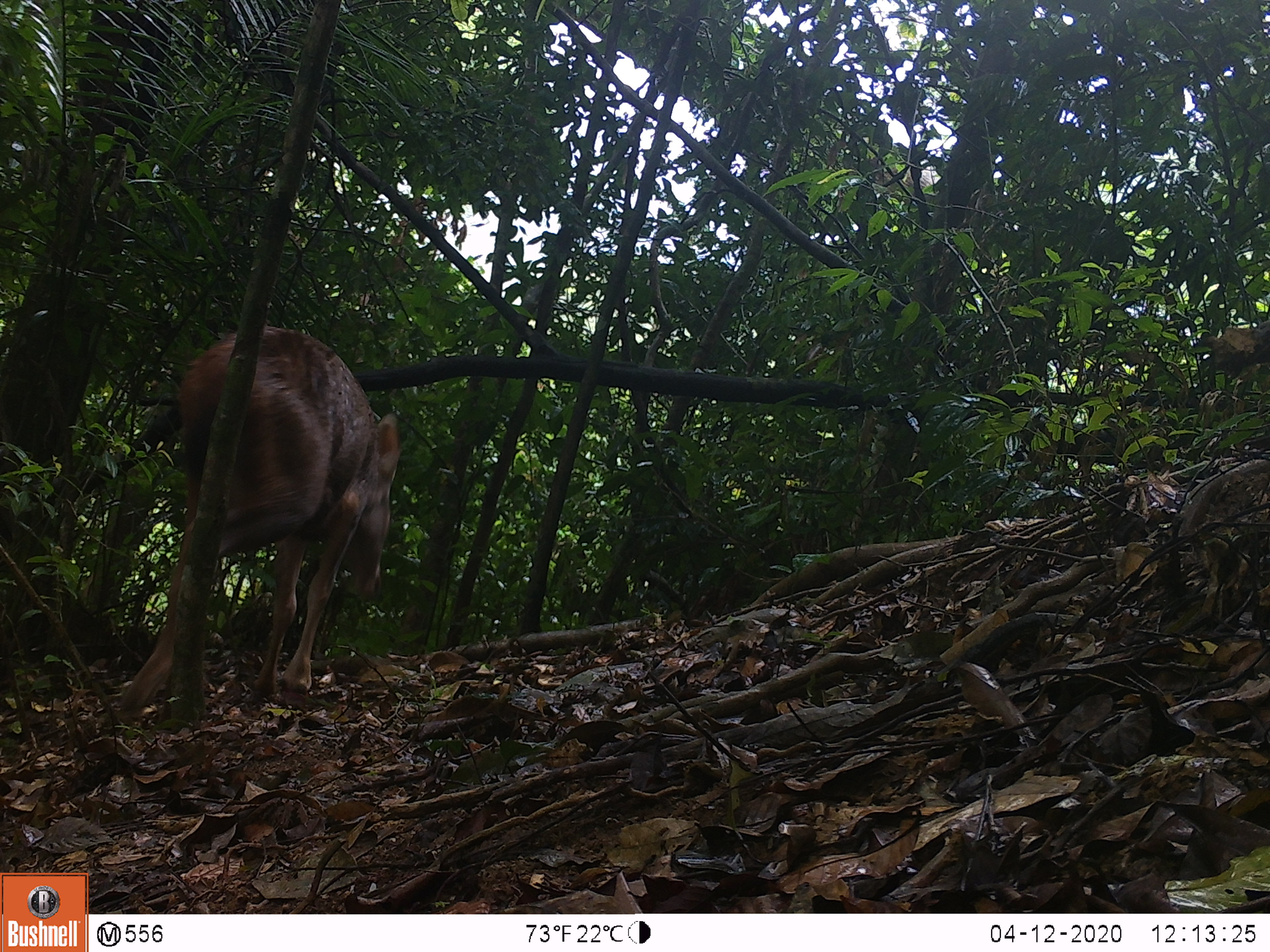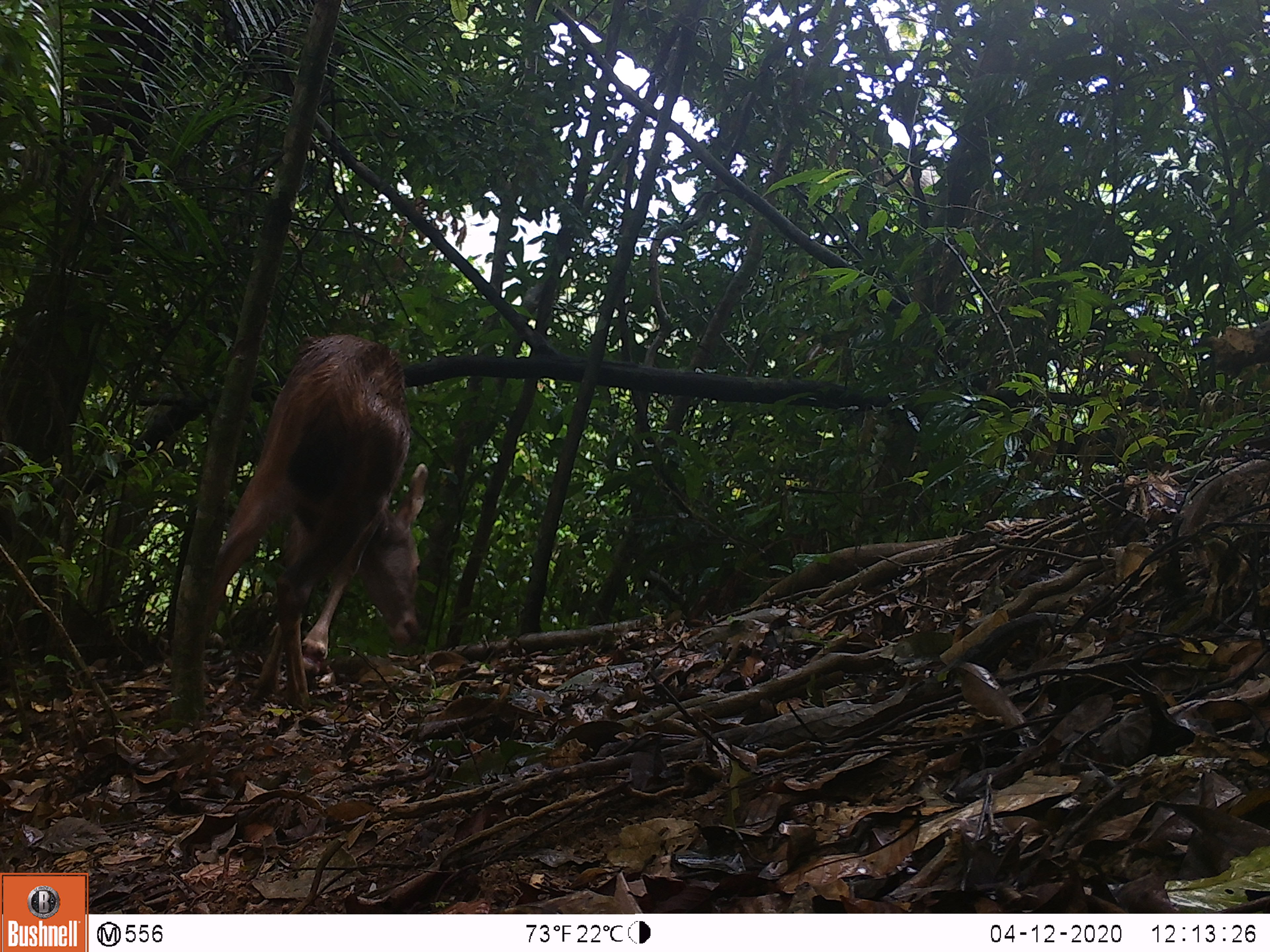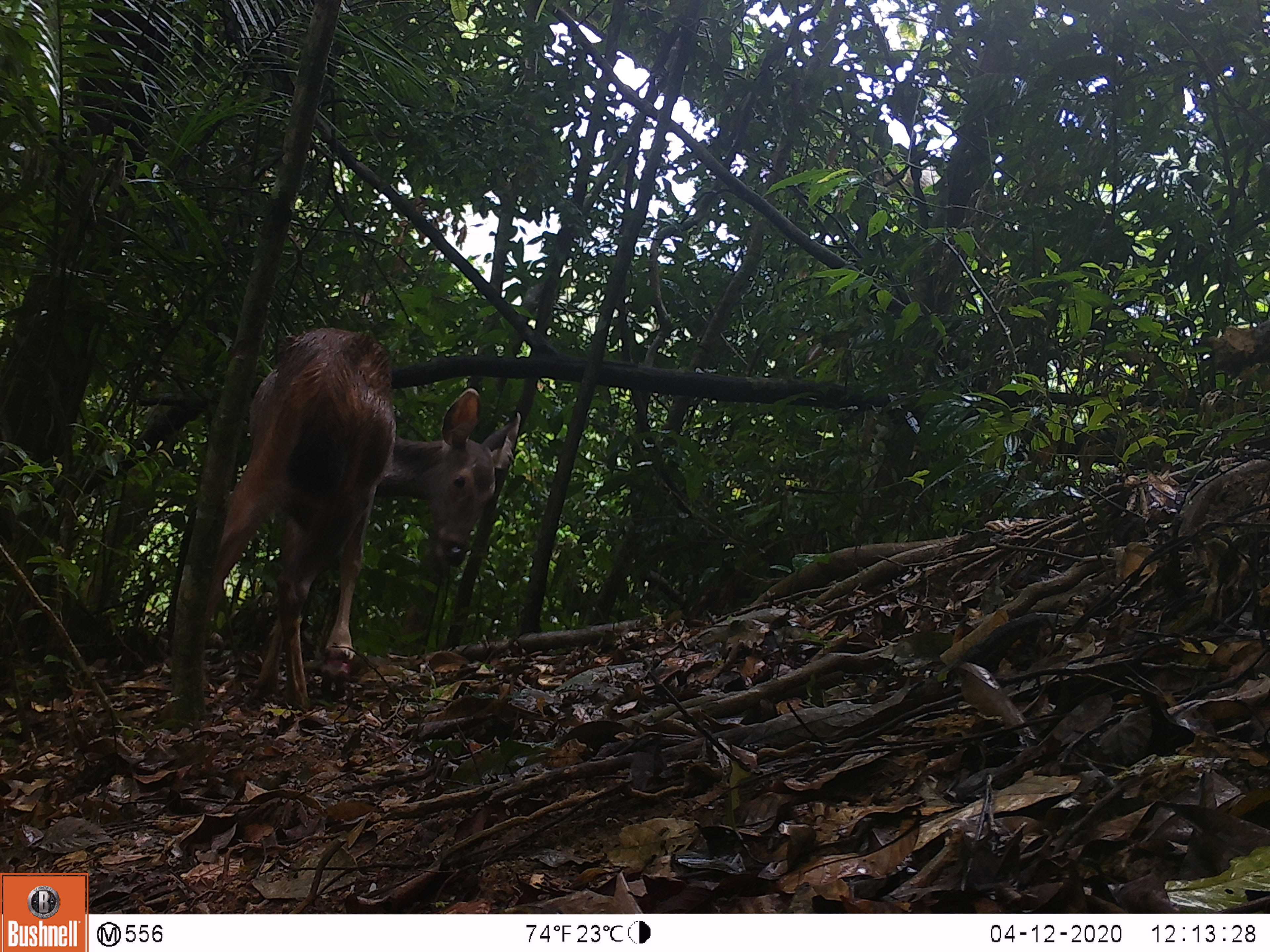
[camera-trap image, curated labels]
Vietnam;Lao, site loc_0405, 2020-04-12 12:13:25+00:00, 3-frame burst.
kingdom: Animalia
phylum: Chordata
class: Mammalia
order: Artiodactyla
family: Cervidae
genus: Rusa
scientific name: Rusa unicolor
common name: sambar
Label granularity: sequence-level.